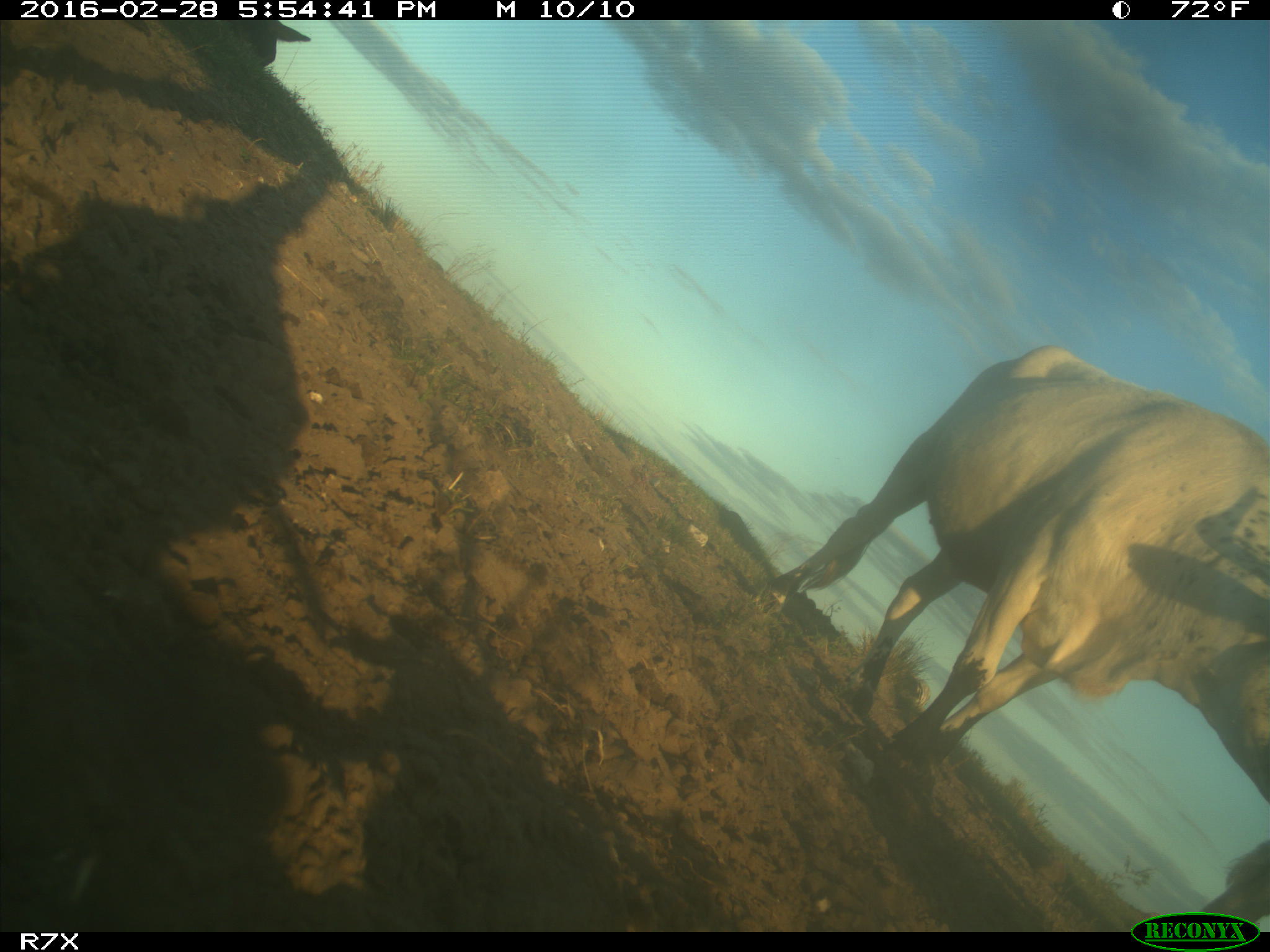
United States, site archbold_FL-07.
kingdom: Animalia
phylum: Chordata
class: Mammalia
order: Artiodactyla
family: Bovidae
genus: Bos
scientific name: Bos taurus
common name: domestic cow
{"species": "Bos taurus (domestic cow)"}